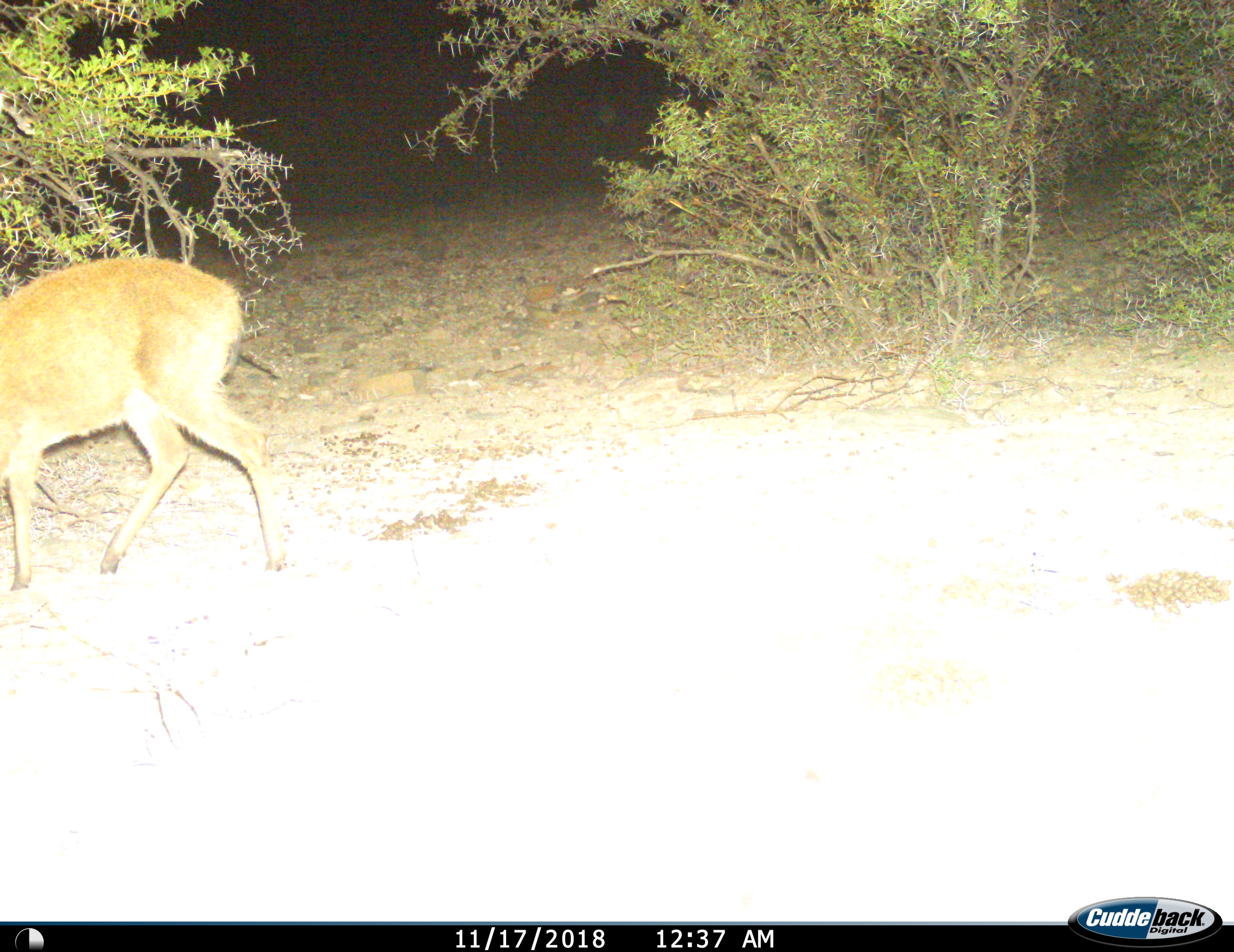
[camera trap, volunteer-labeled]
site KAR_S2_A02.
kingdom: Animalia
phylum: Chordata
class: Mammalia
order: Artiodactyla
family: Bovidae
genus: Sylvicapra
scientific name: Sylvicapra grimmia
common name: common duiker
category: duikercommongrey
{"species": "duikercommongrey (common duiker) (Sylvicapra grimmia)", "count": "1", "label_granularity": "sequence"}